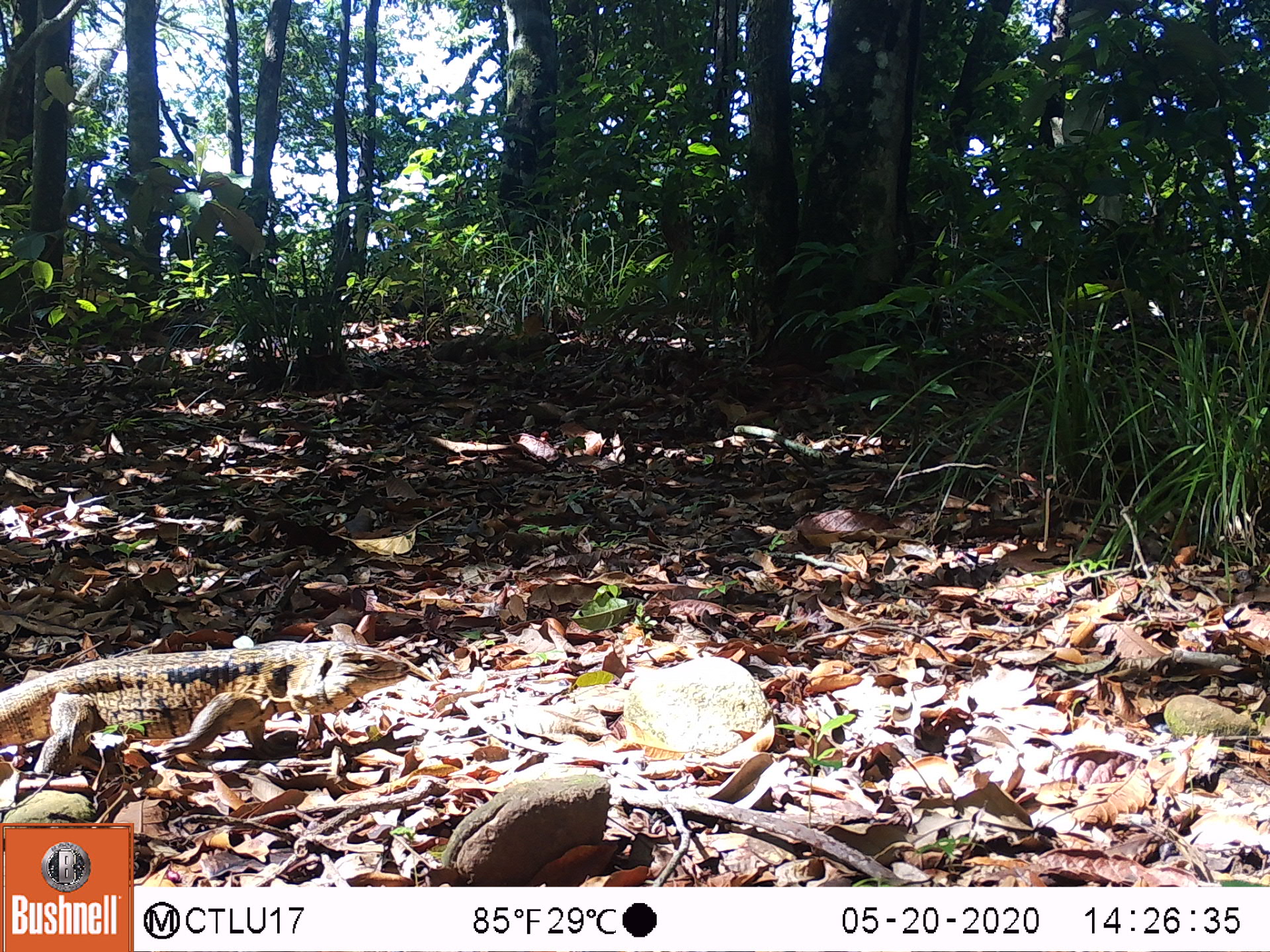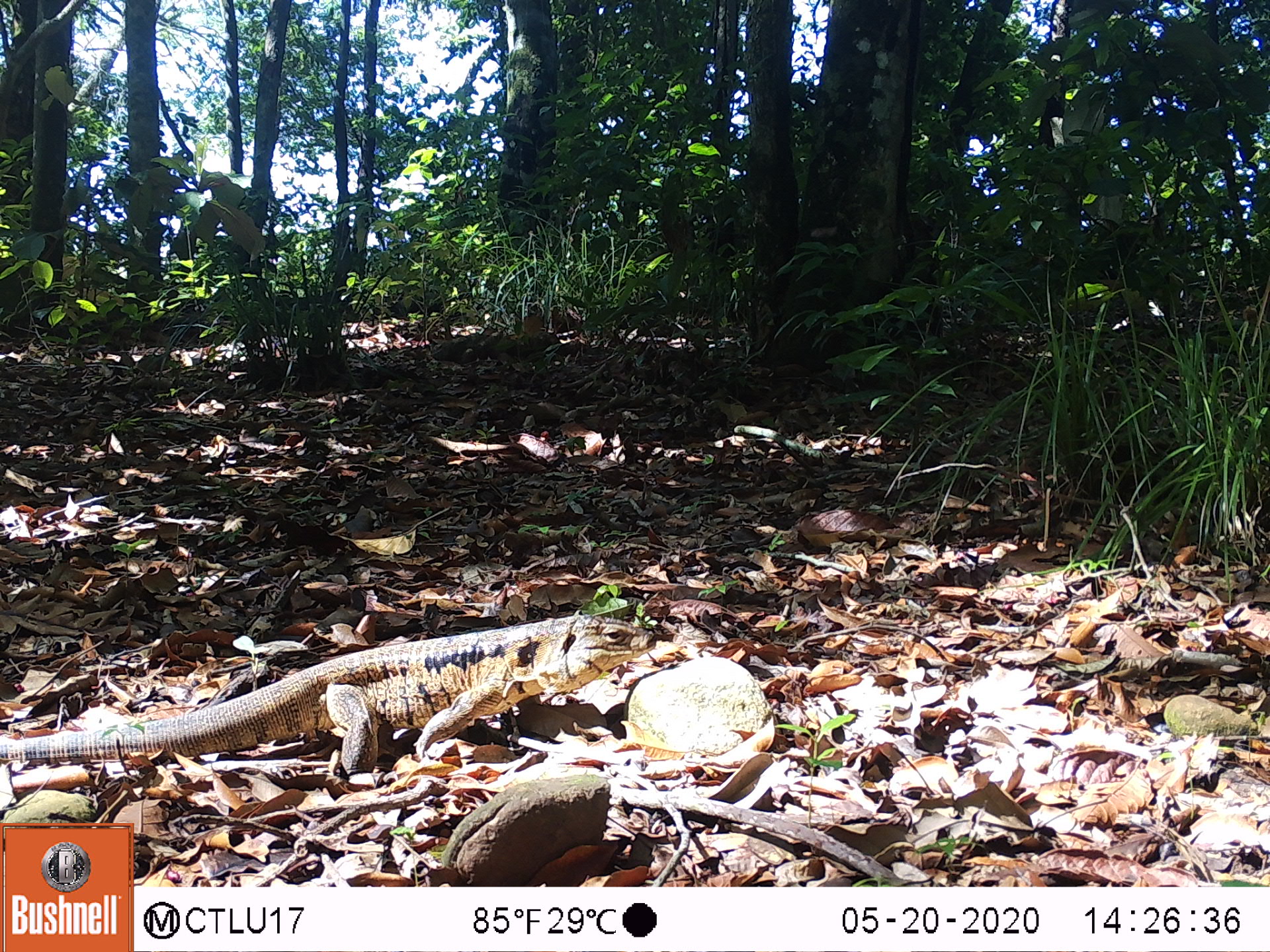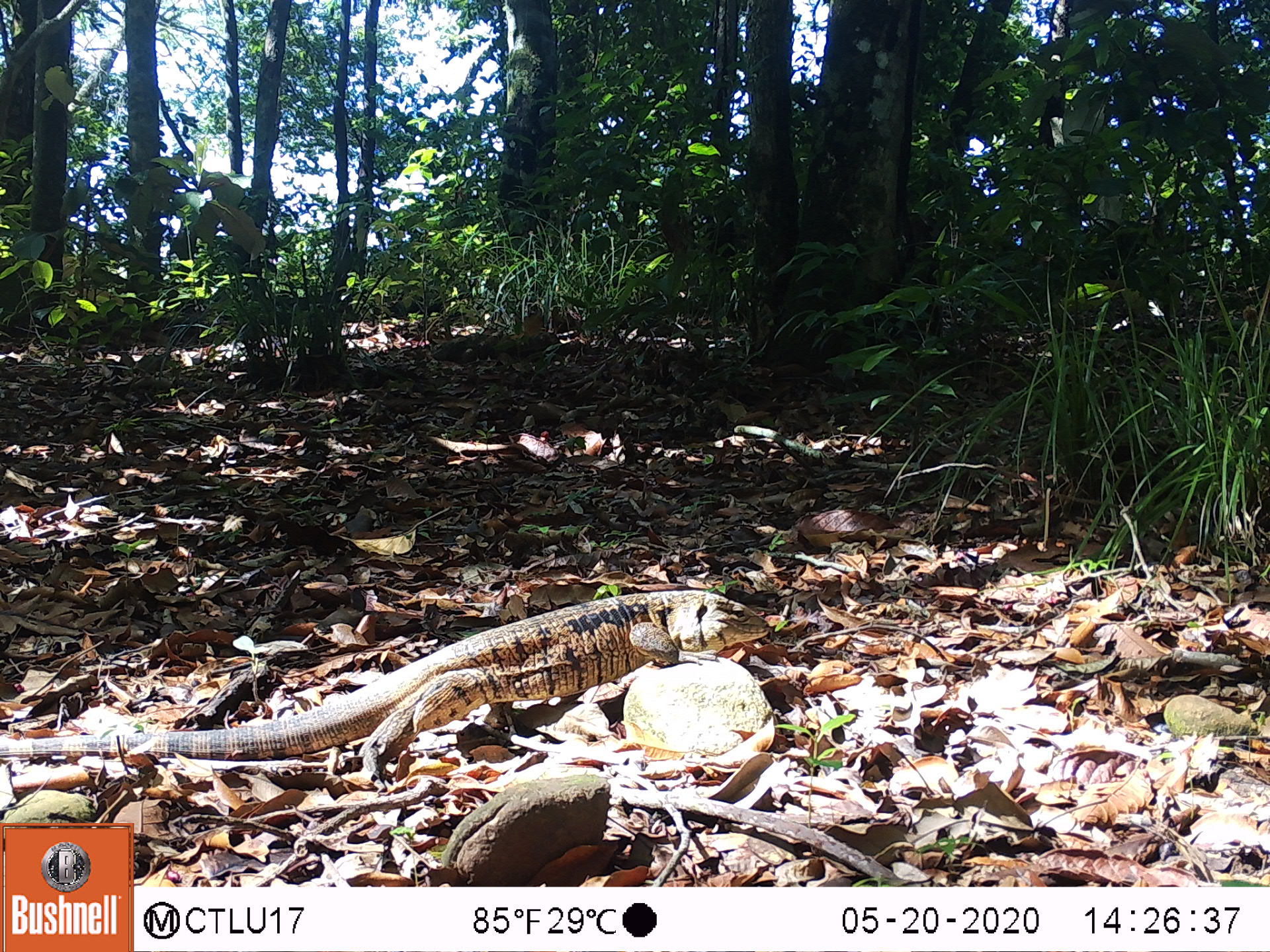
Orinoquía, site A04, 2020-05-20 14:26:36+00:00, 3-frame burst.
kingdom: Animalia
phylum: Chordata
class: Reptilia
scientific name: Reptilia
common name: reptile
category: unknown reptile